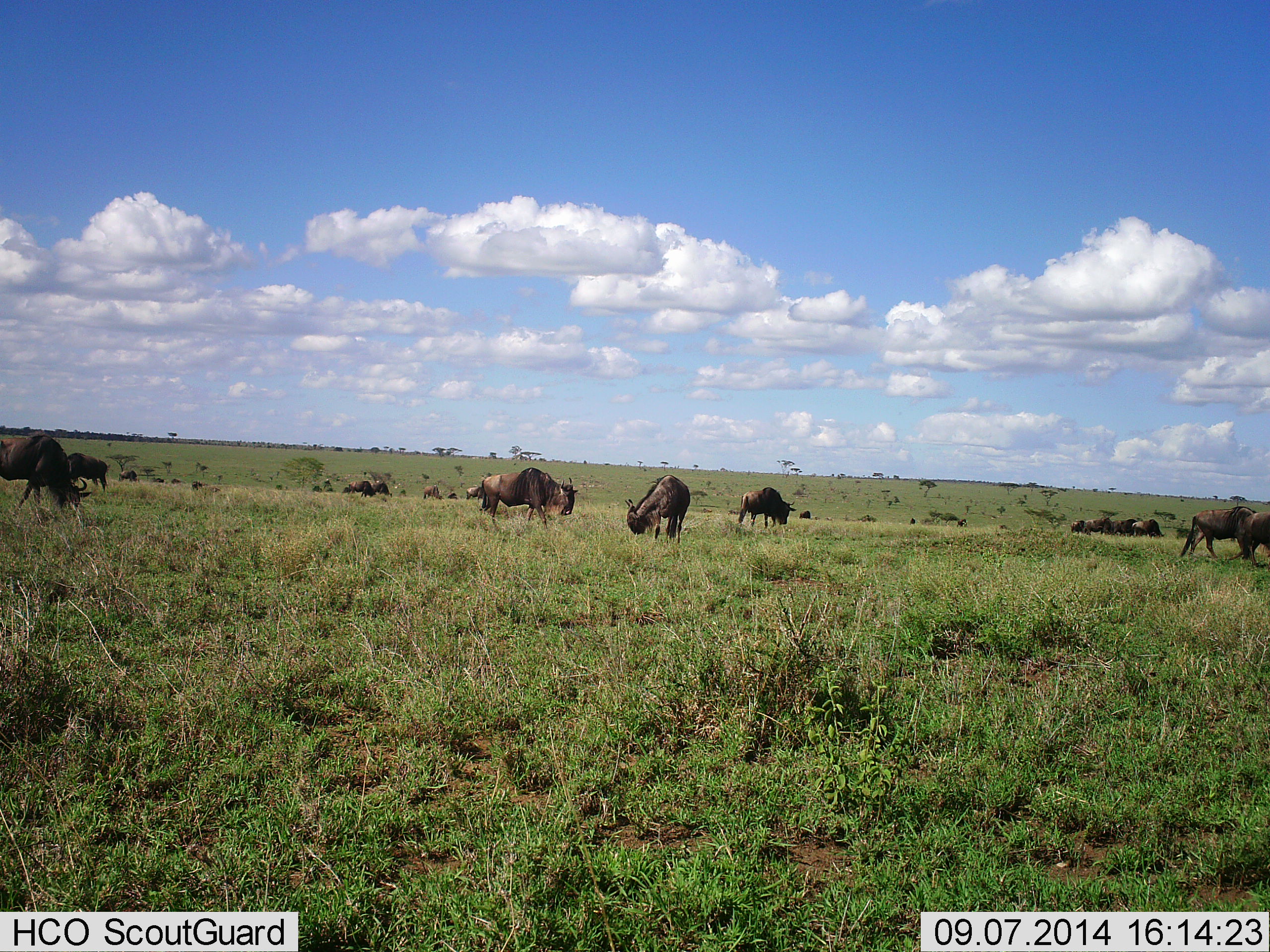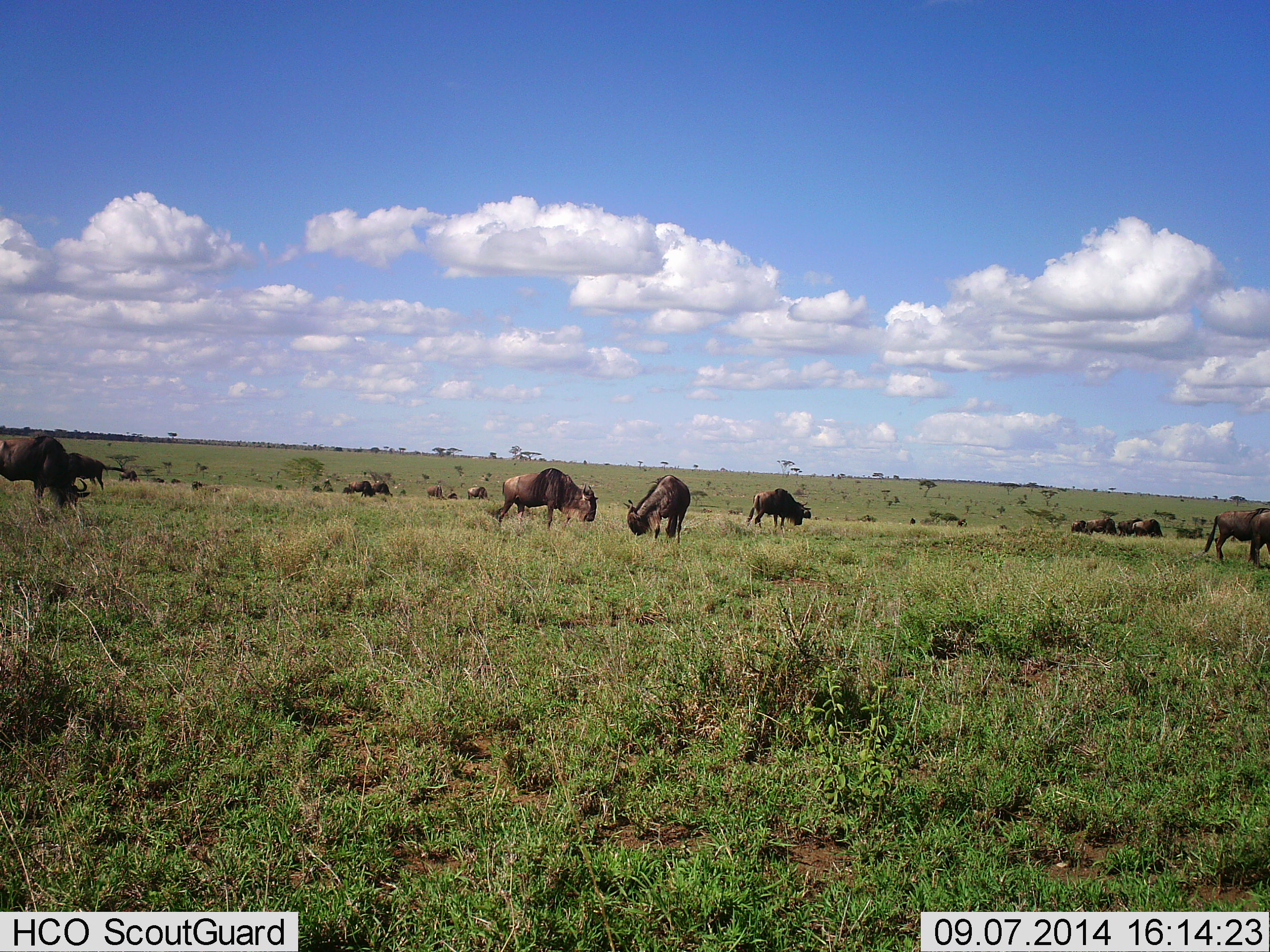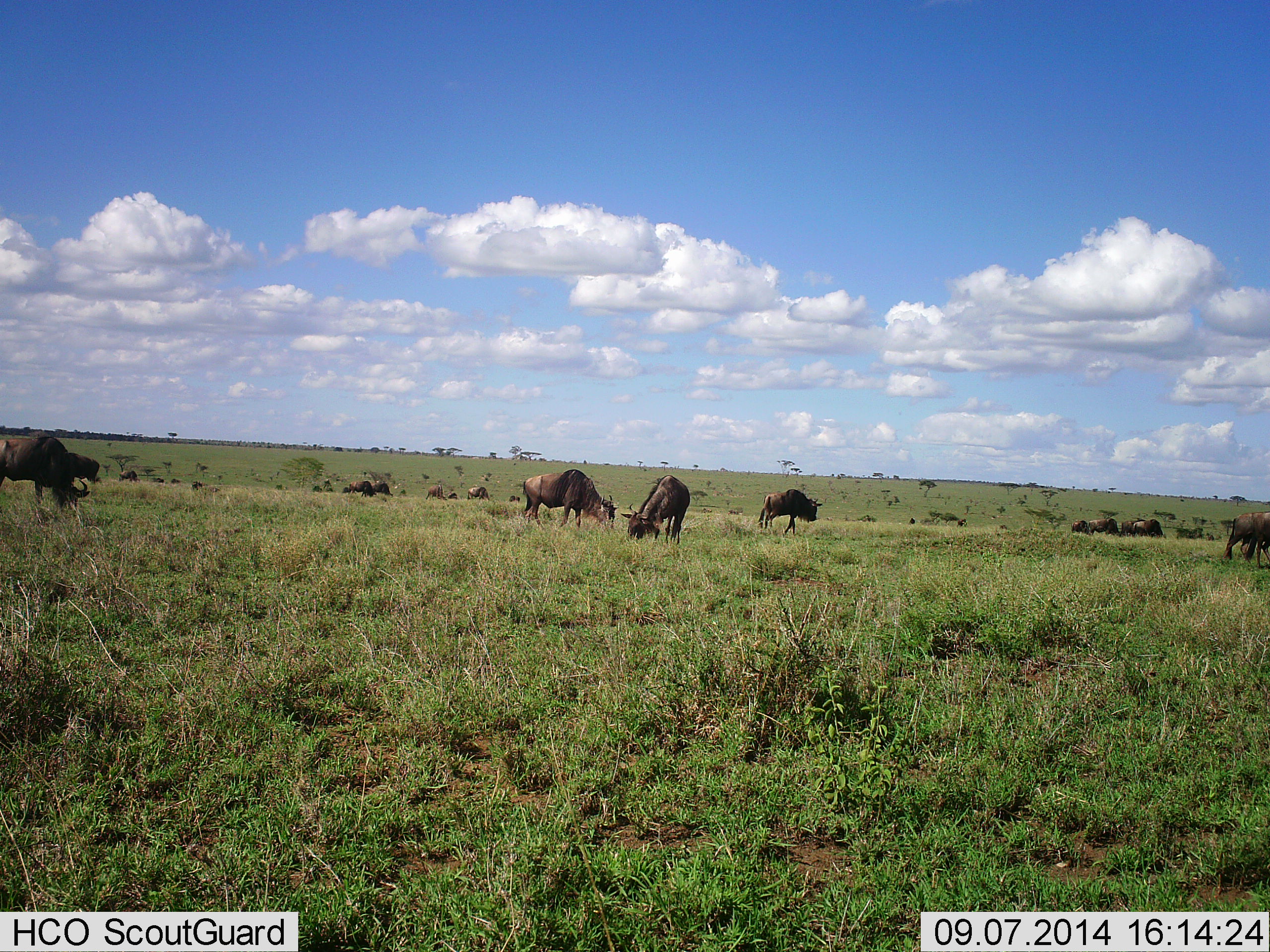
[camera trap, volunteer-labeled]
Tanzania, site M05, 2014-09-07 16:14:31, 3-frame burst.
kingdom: Animalia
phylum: Chordata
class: Mammalia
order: Artiodactyla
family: Bovidae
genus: Connochaetes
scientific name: Connochaetes taurinus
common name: blue wildebeest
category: wildebeest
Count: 11-50.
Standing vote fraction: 60%.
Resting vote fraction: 0%.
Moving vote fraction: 40%.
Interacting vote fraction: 0%.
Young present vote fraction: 0%.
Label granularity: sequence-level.